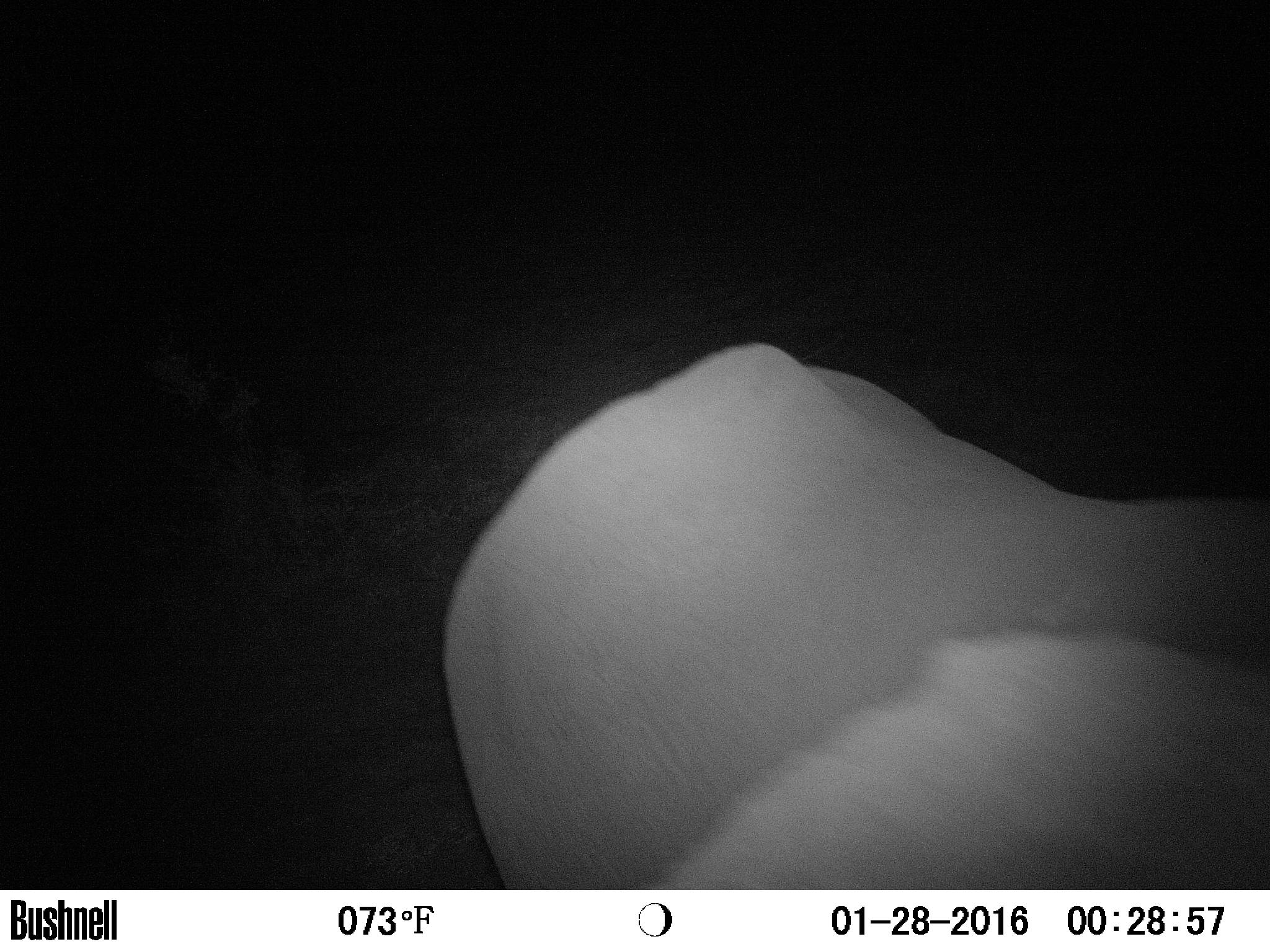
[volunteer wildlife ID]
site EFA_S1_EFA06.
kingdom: Animalia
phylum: Chordata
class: Mammalia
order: Proboscidea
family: Elephantidae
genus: Loxodonta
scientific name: Loxodonta africana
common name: african bush elephant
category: elephant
Elephant (african bush elephant) (Loxodonta africana), count 1. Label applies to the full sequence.